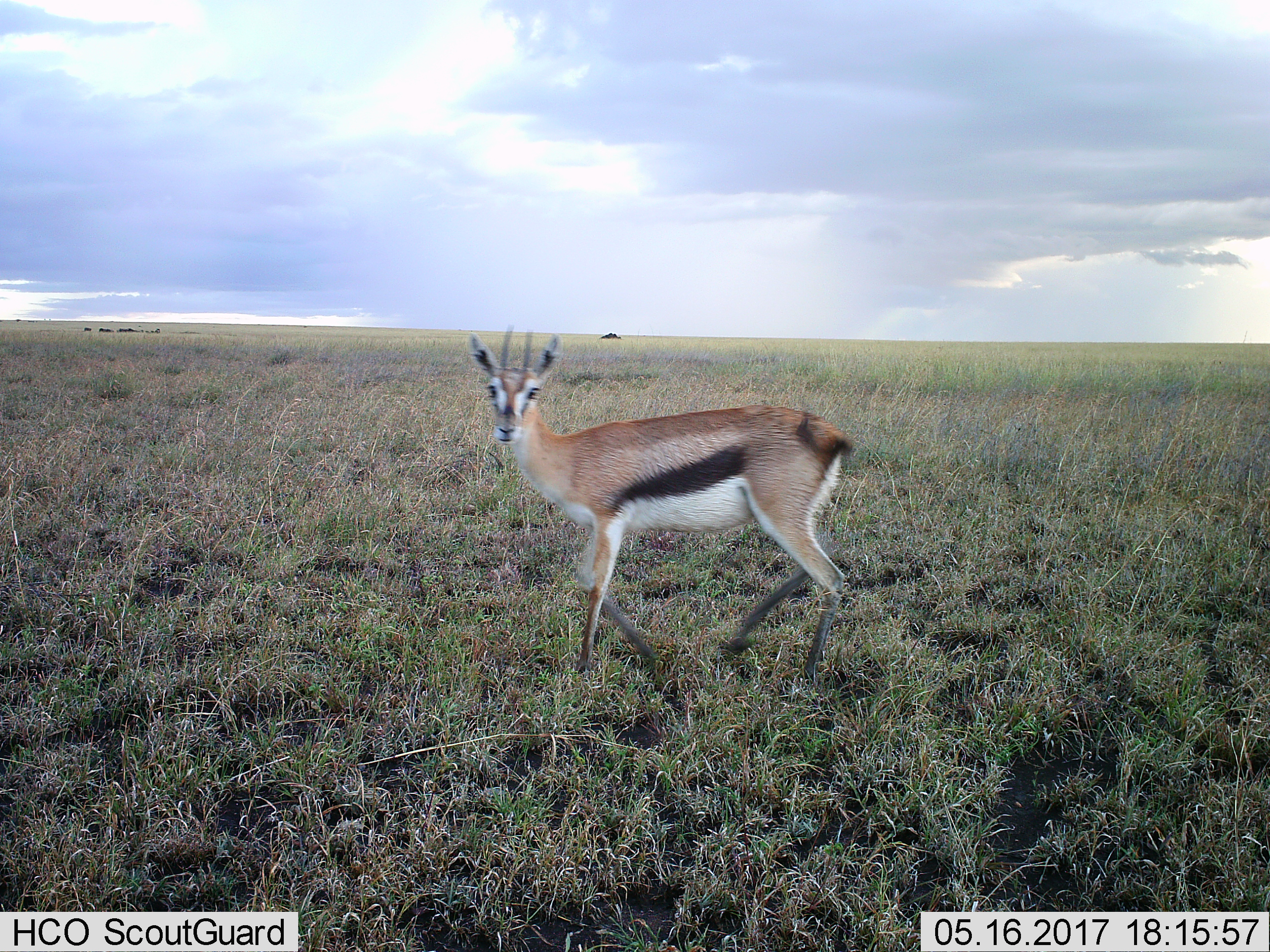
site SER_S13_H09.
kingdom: Animalia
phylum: Chordata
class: Mammalia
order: Artiodactyla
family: Bovidae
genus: Eudorcas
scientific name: Eudorcas thomsonii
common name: thomson's gazelle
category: gazellethomsons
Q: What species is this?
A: Gazellethomsons (thomson's gazelle) (Eudorcas thomsonii).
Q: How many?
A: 1.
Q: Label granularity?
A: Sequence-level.